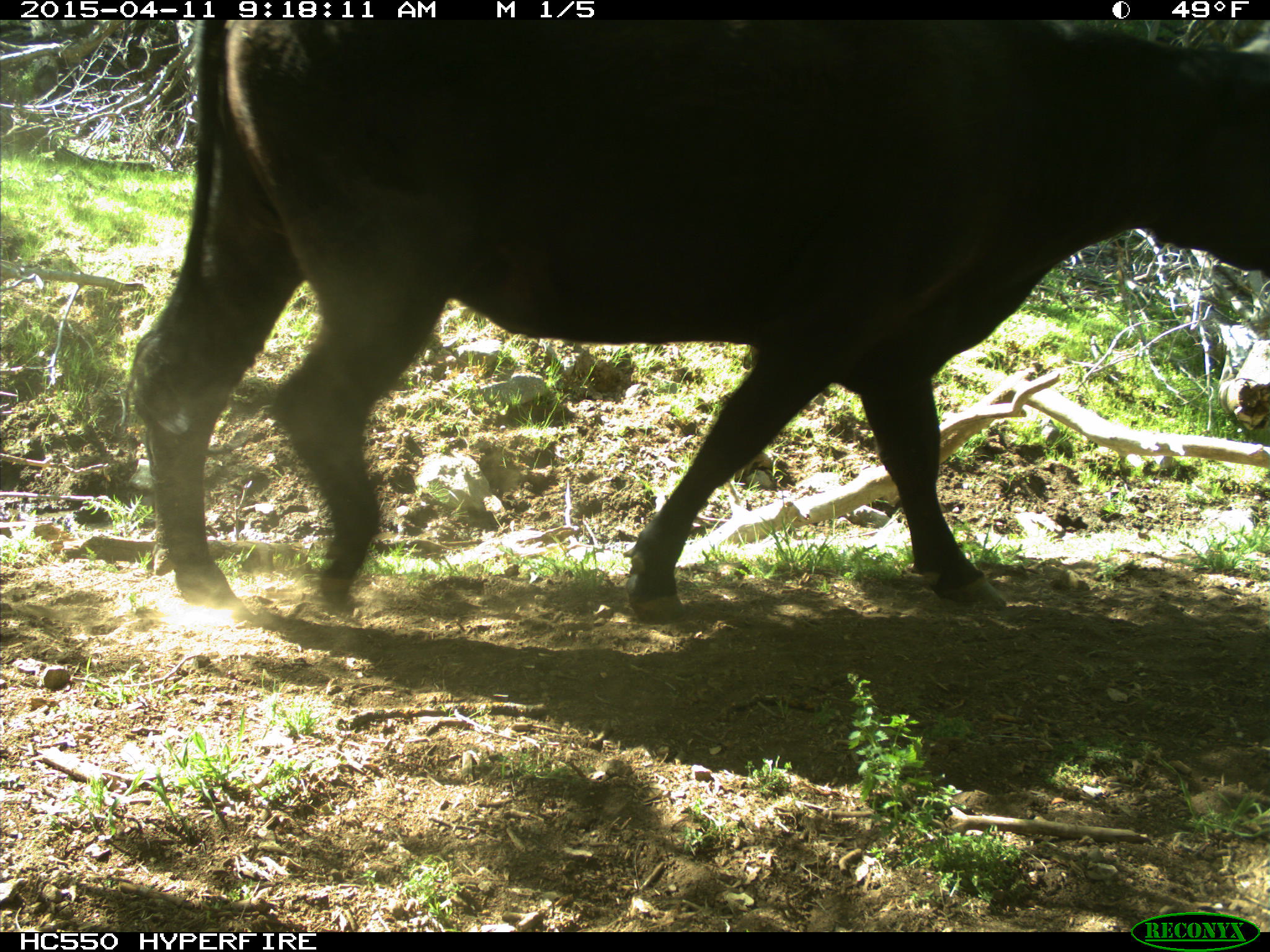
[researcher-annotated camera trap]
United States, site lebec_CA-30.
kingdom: Animalia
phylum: Chordata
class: Mammalia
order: Artiodactyla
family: Bovidae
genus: Bos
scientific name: Bos taurus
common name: domestic cow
Bos taurus (domestic cow).